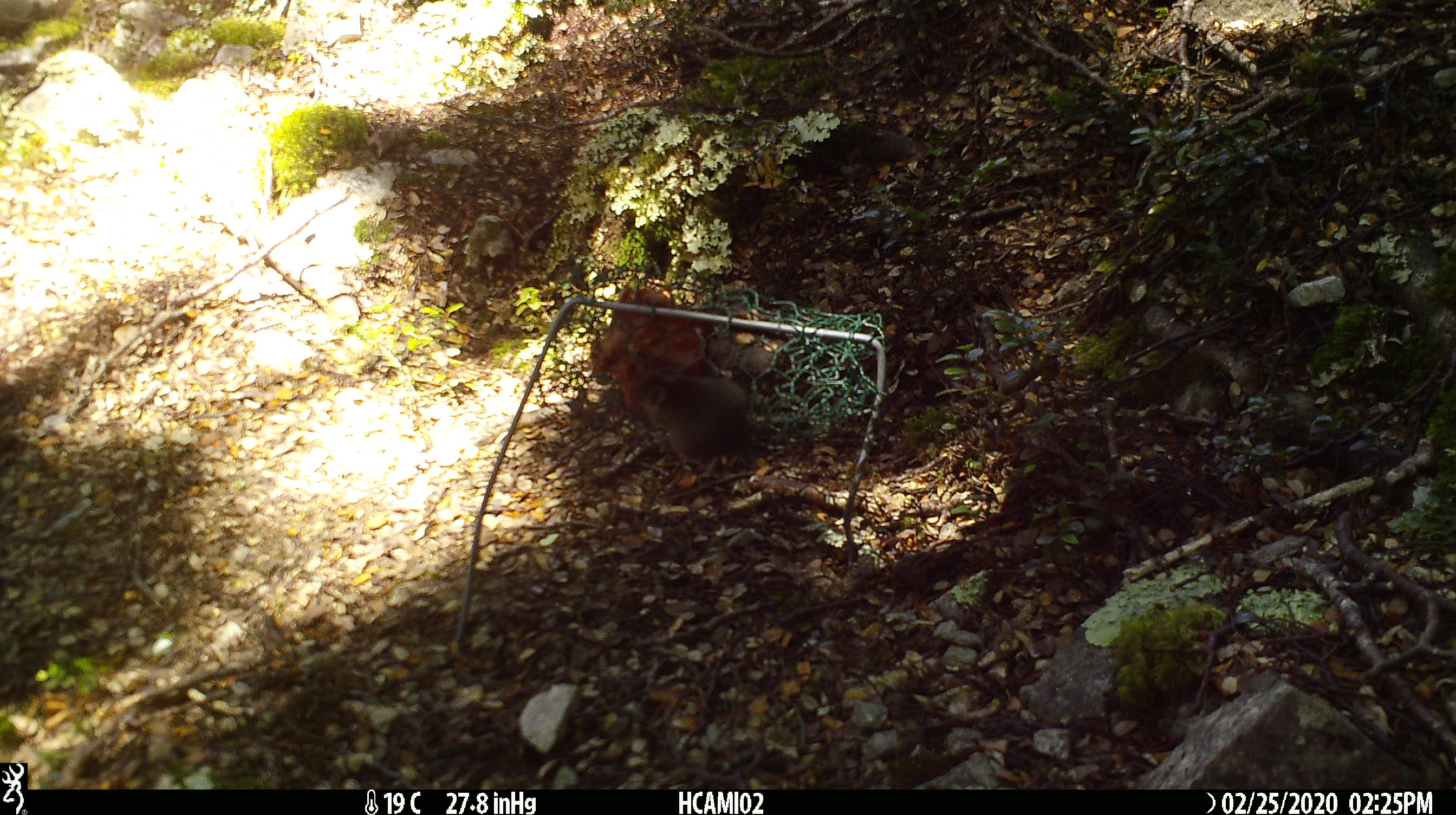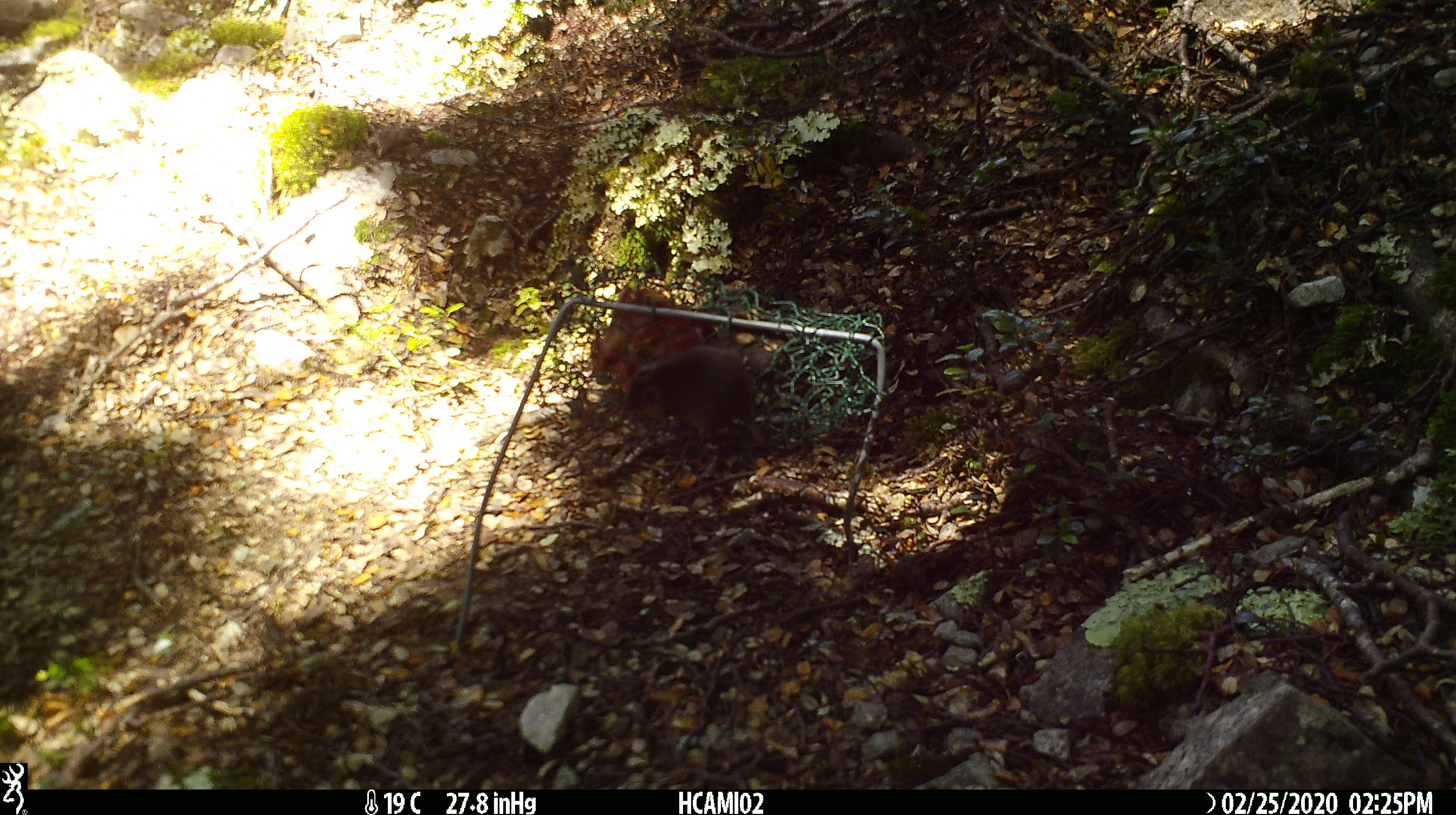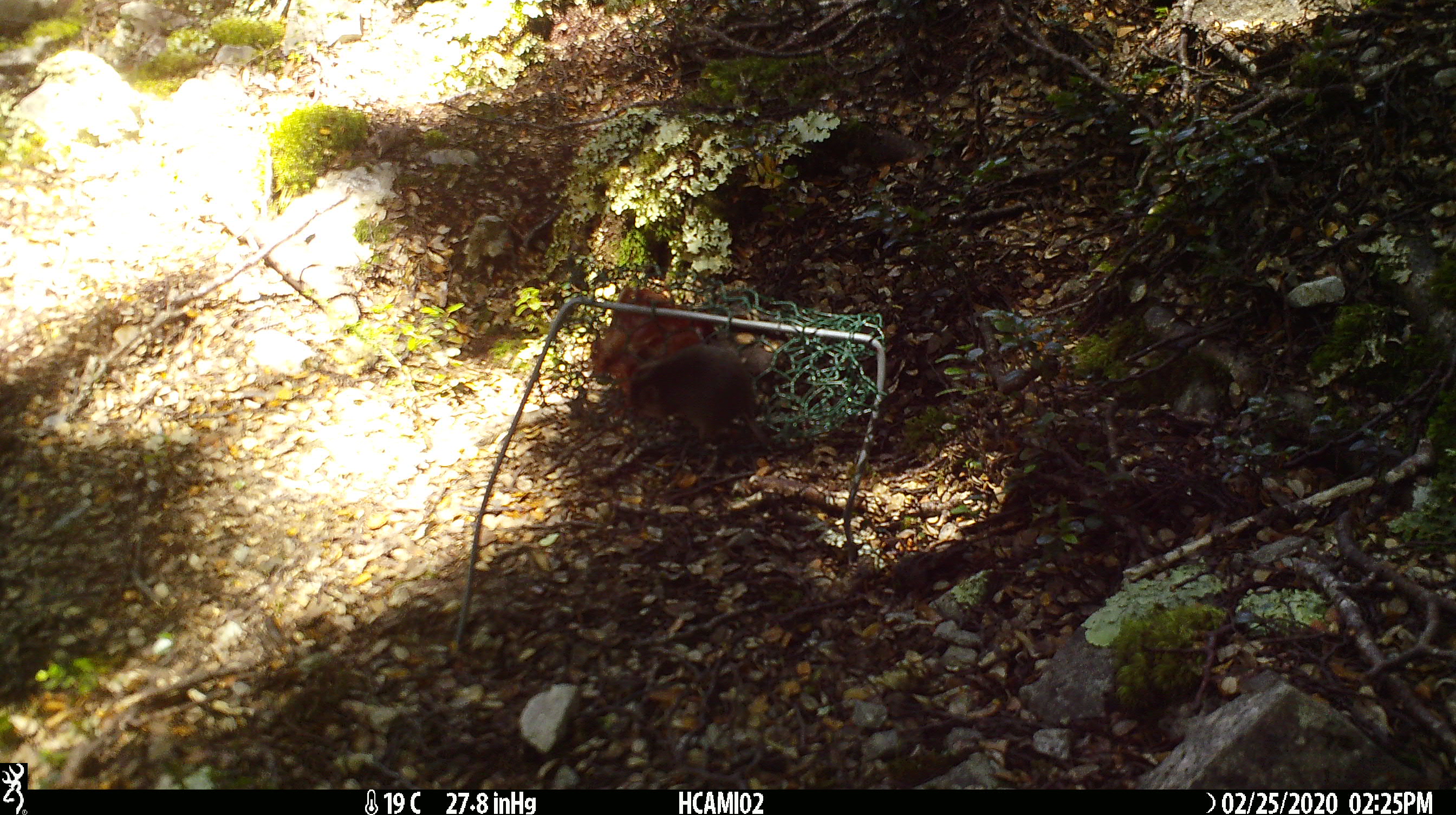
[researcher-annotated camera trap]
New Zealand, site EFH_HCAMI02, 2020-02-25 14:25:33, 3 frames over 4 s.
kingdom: Animalia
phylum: Chordata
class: Mammalia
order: Rodentia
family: Muridae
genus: Mus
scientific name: Mus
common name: mouse